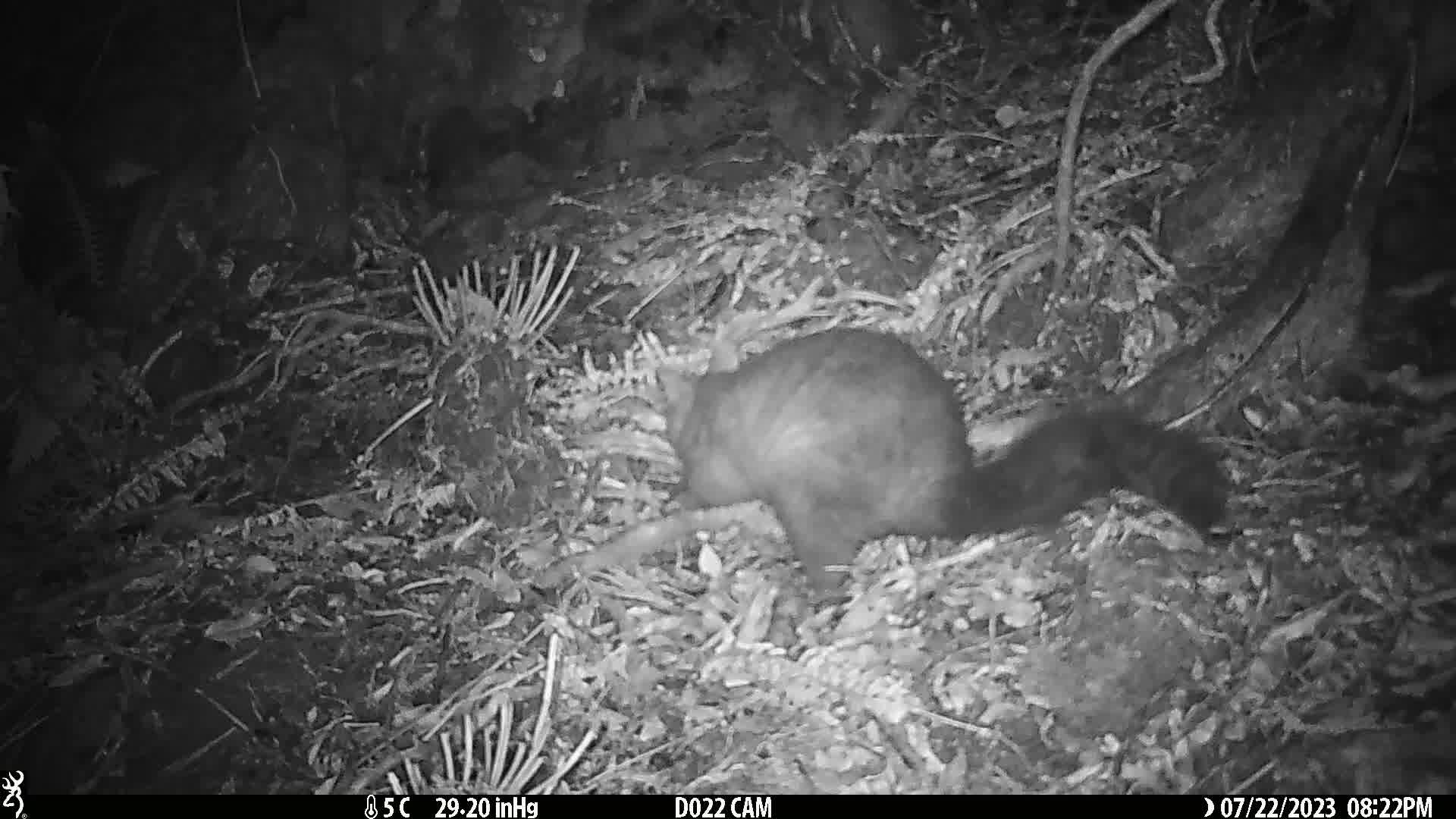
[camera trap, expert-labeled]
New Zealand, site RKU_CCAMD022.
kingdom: Animalia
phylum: Chordata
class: Mammalia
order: Diprotodontia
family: Phalangeridae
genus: Trichosurus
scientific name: Trichosurus vulpecula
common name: common brushtail possum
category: possum